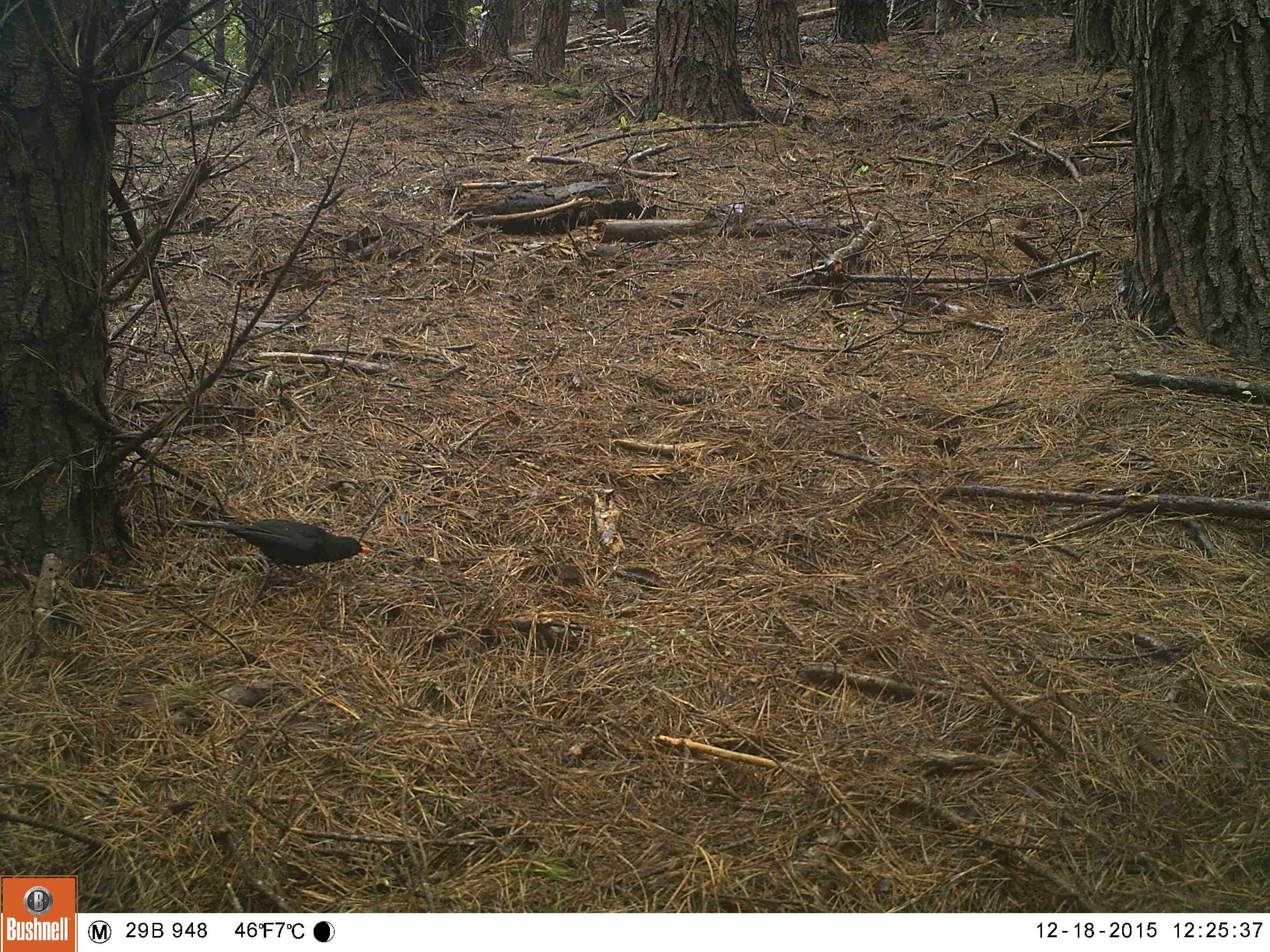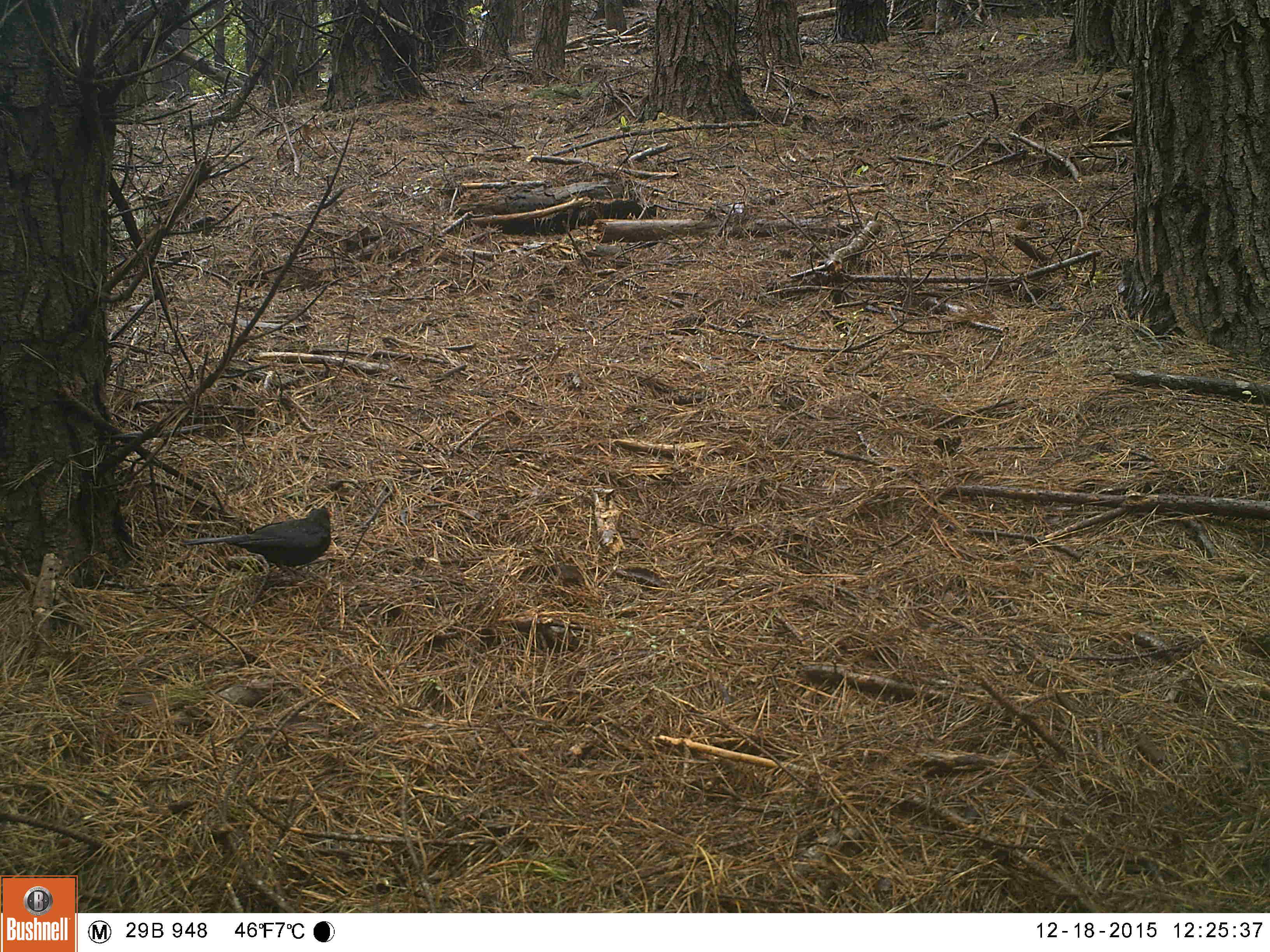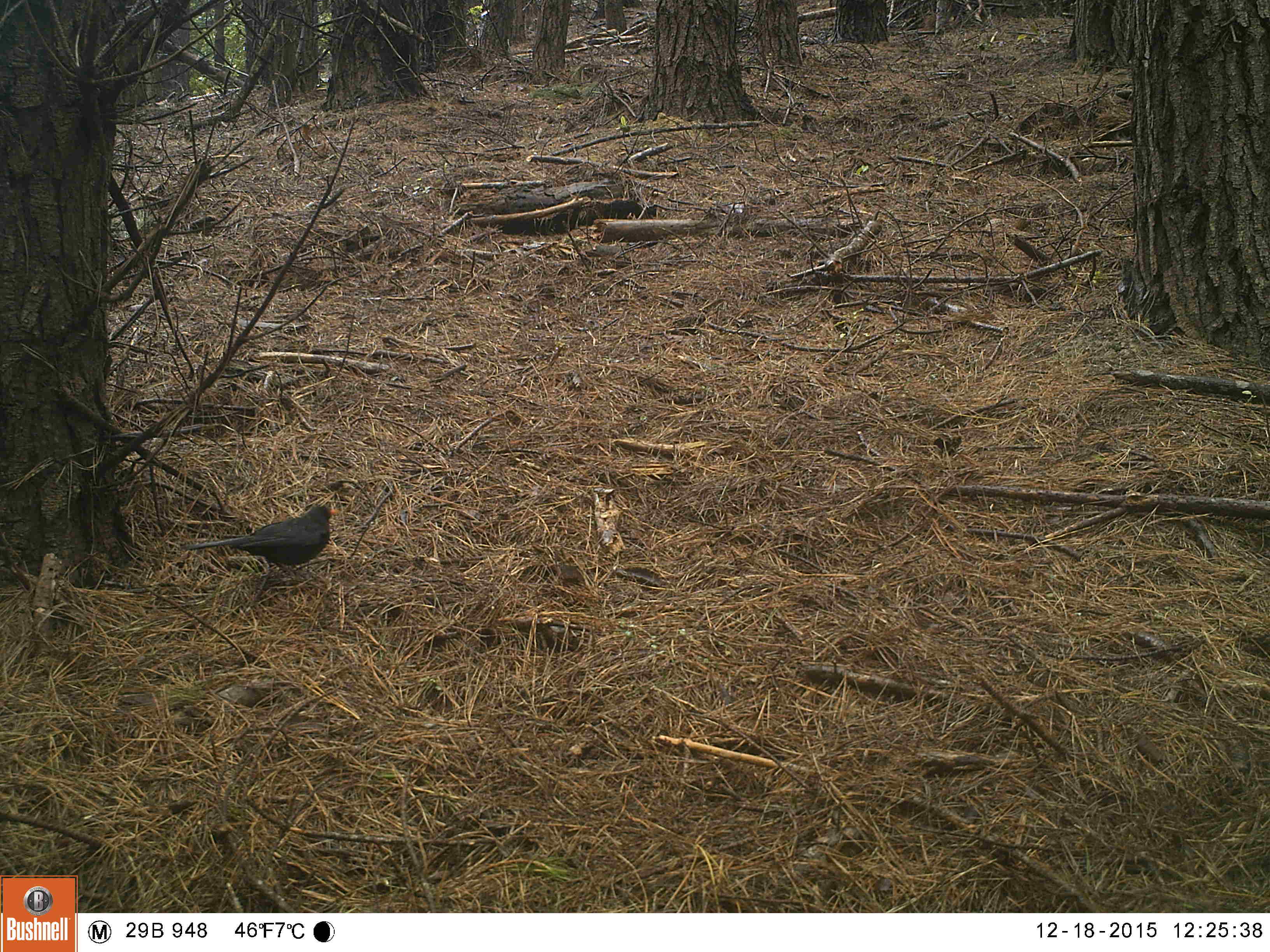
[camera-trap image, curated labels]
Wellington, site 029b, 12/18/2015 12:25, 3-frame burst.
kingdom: Animalia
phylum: Chordata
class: Aves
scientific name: Aves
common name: bird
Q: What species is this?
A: Bird (Aves).